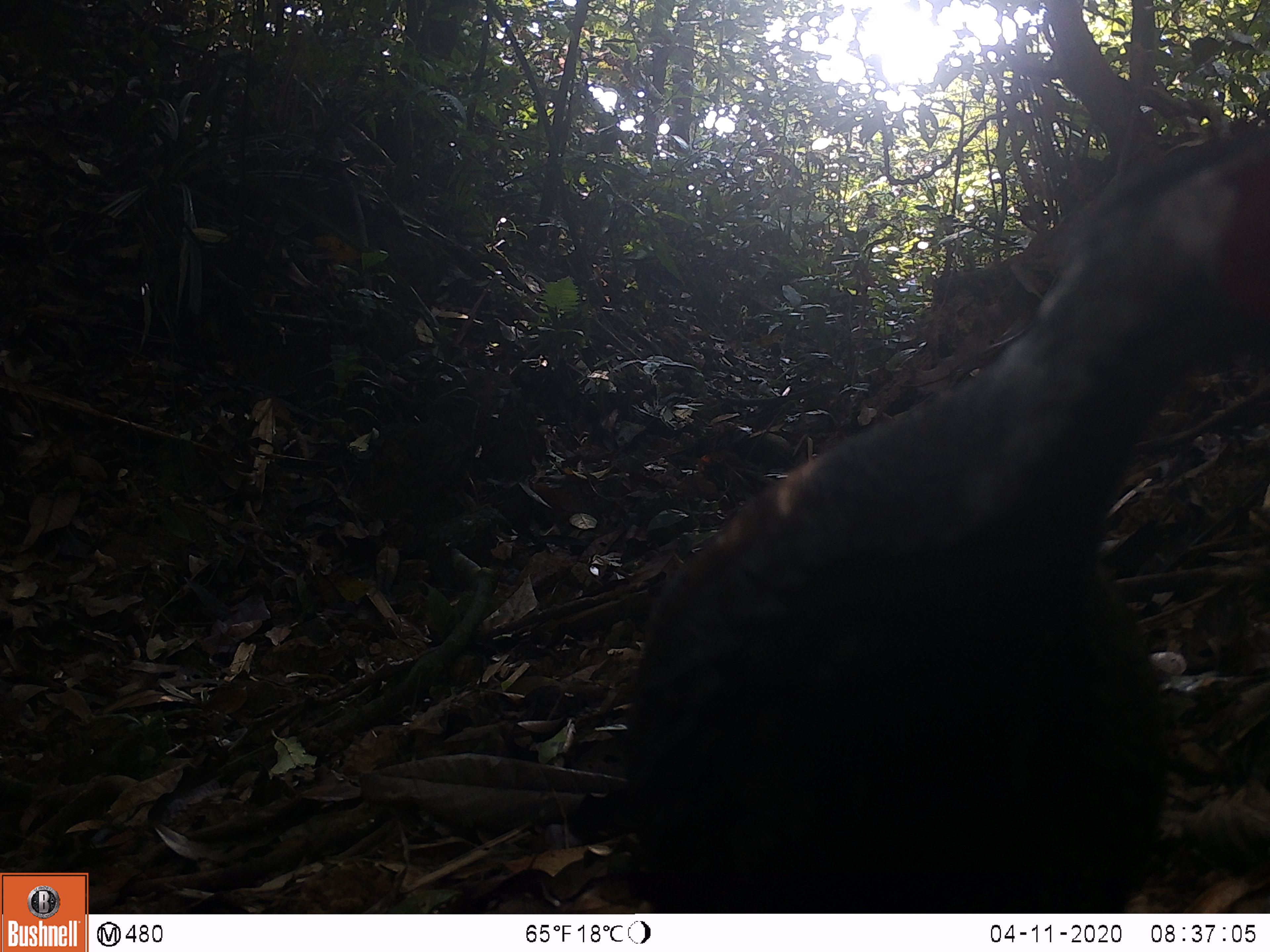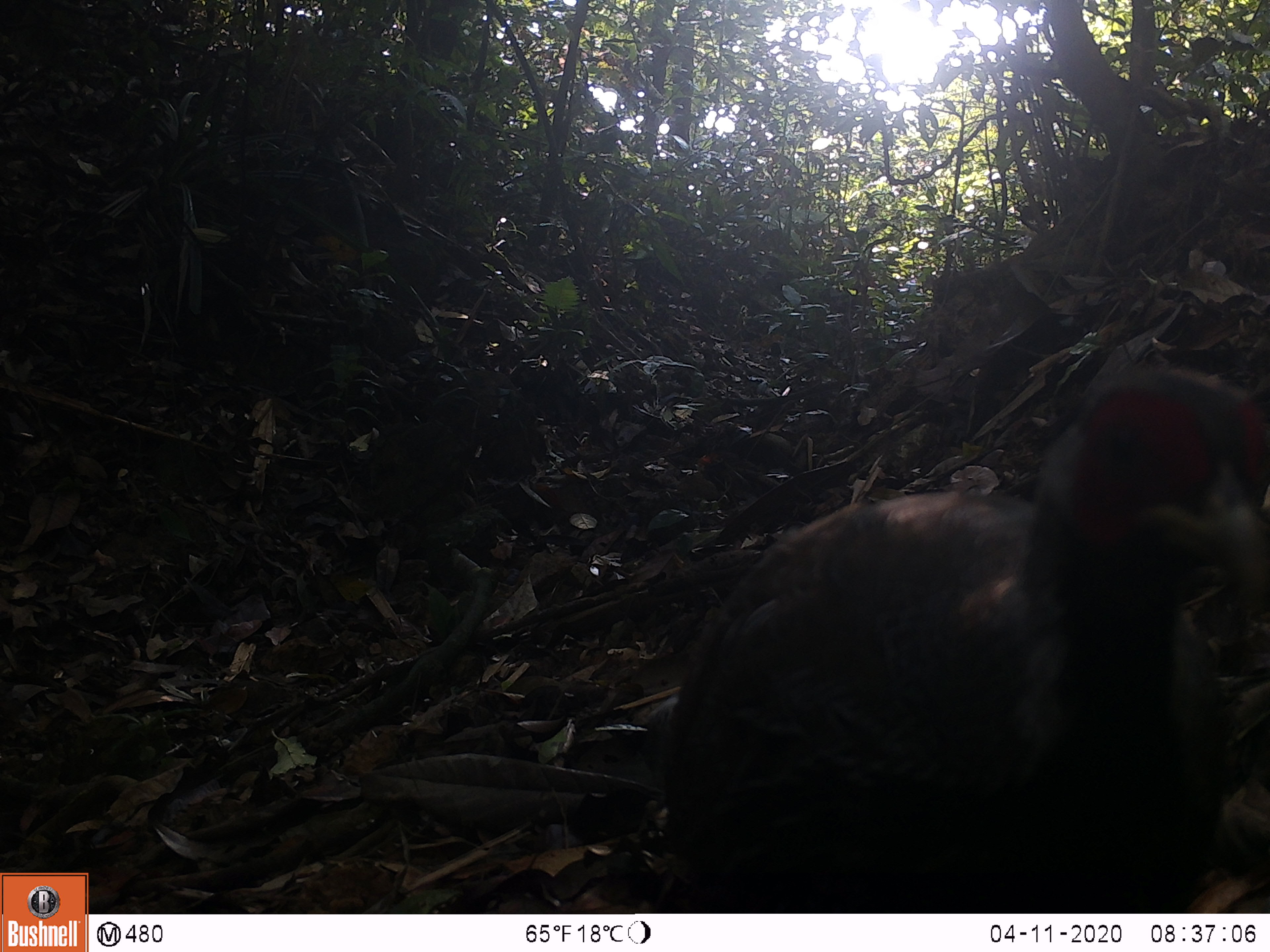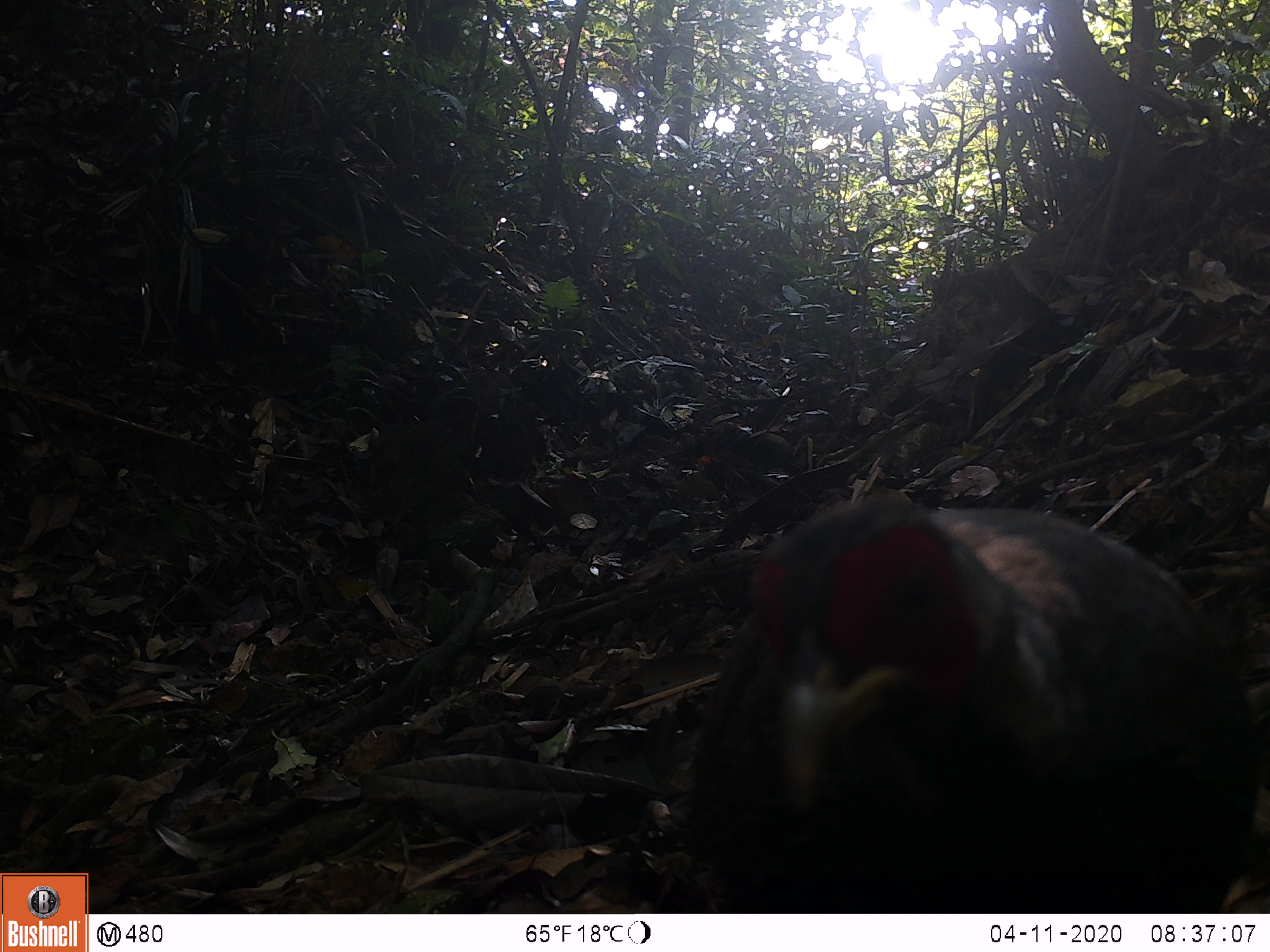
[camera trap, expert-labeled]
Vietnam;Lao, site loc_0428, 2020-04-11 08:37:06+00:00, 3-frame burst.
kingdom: Animalia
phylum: Chordata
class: Aves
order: Galliformes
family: Phasianidae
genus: Lophura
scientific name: Lophura nycthemera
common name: silver pheasant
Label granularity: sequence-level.